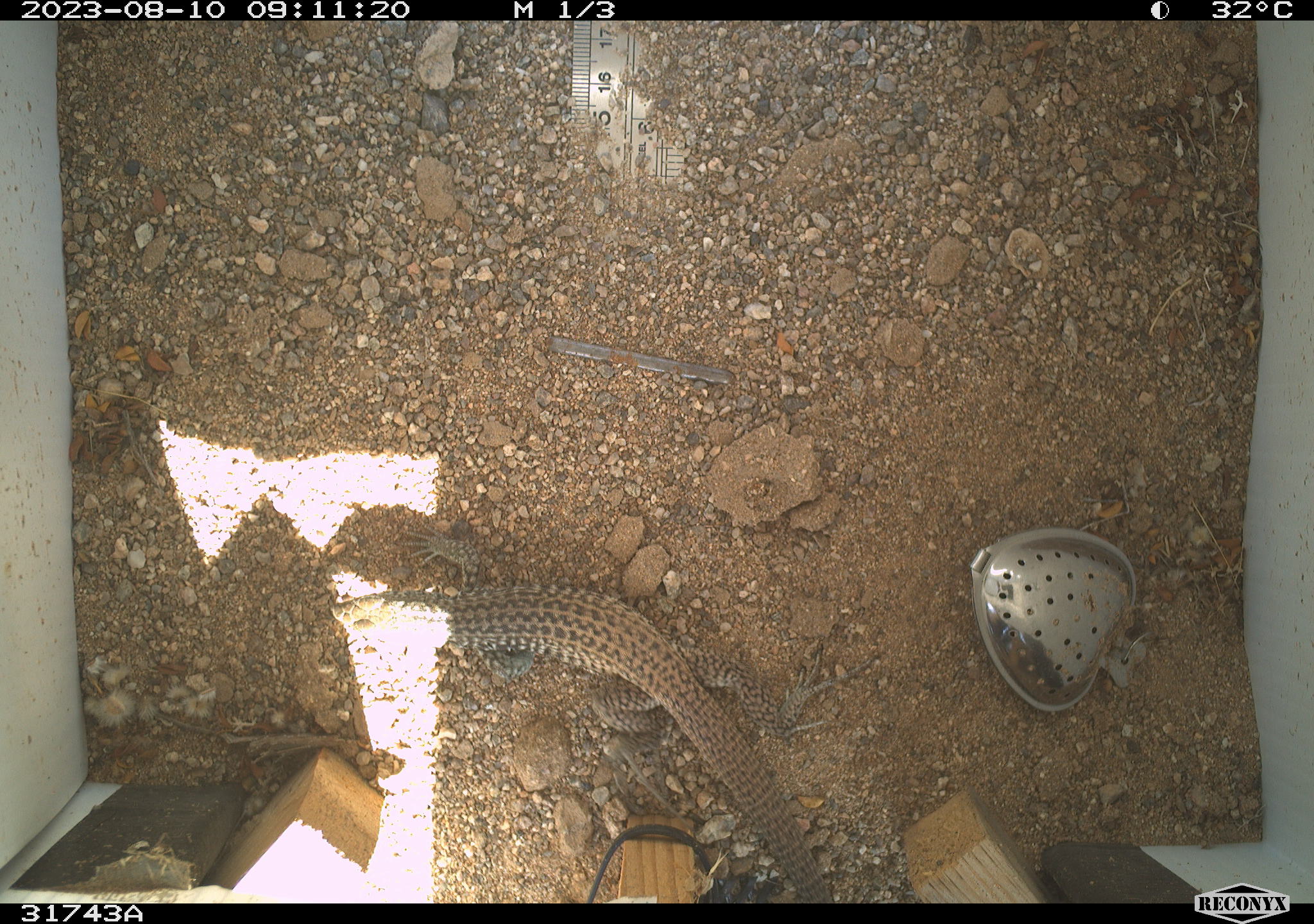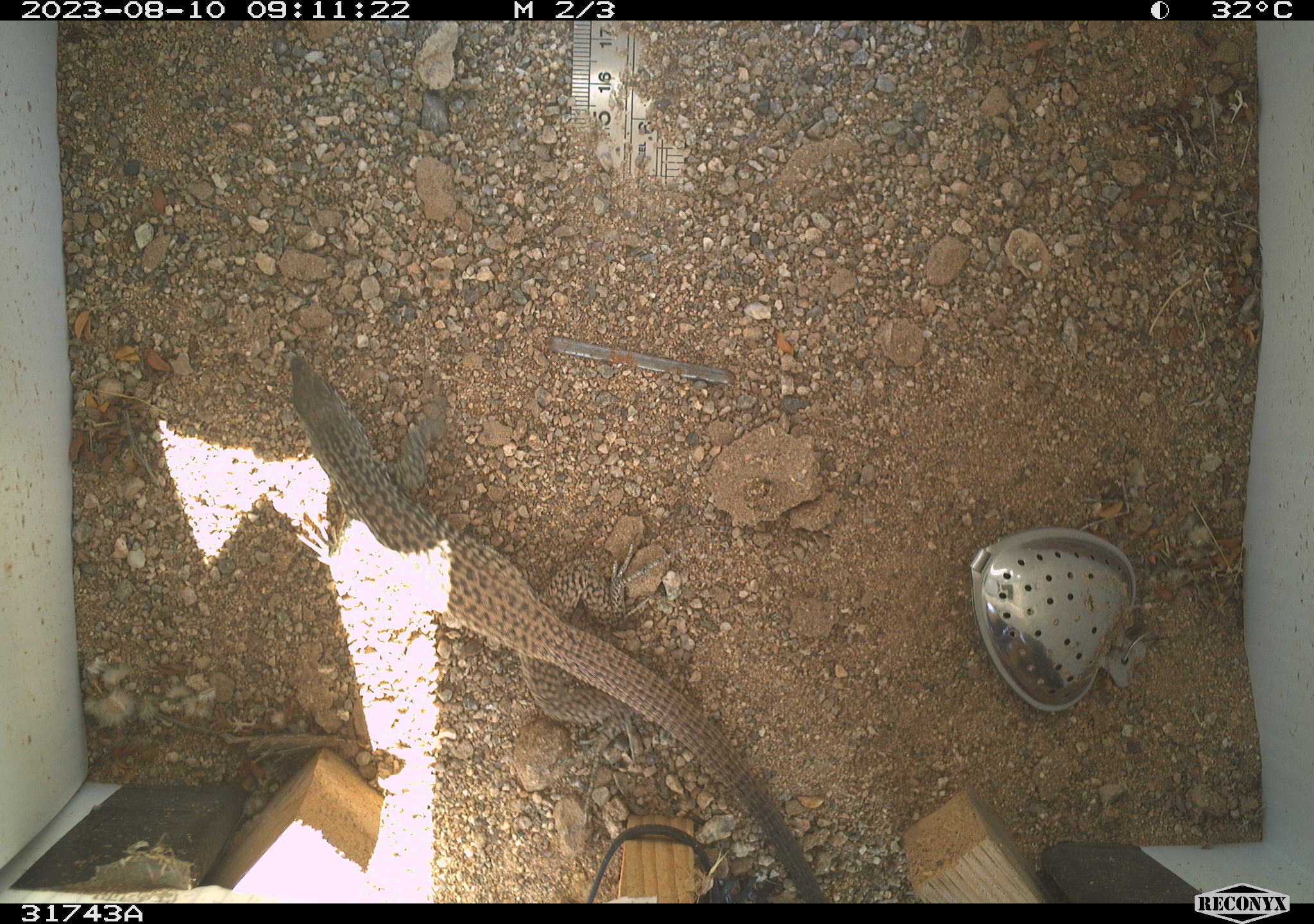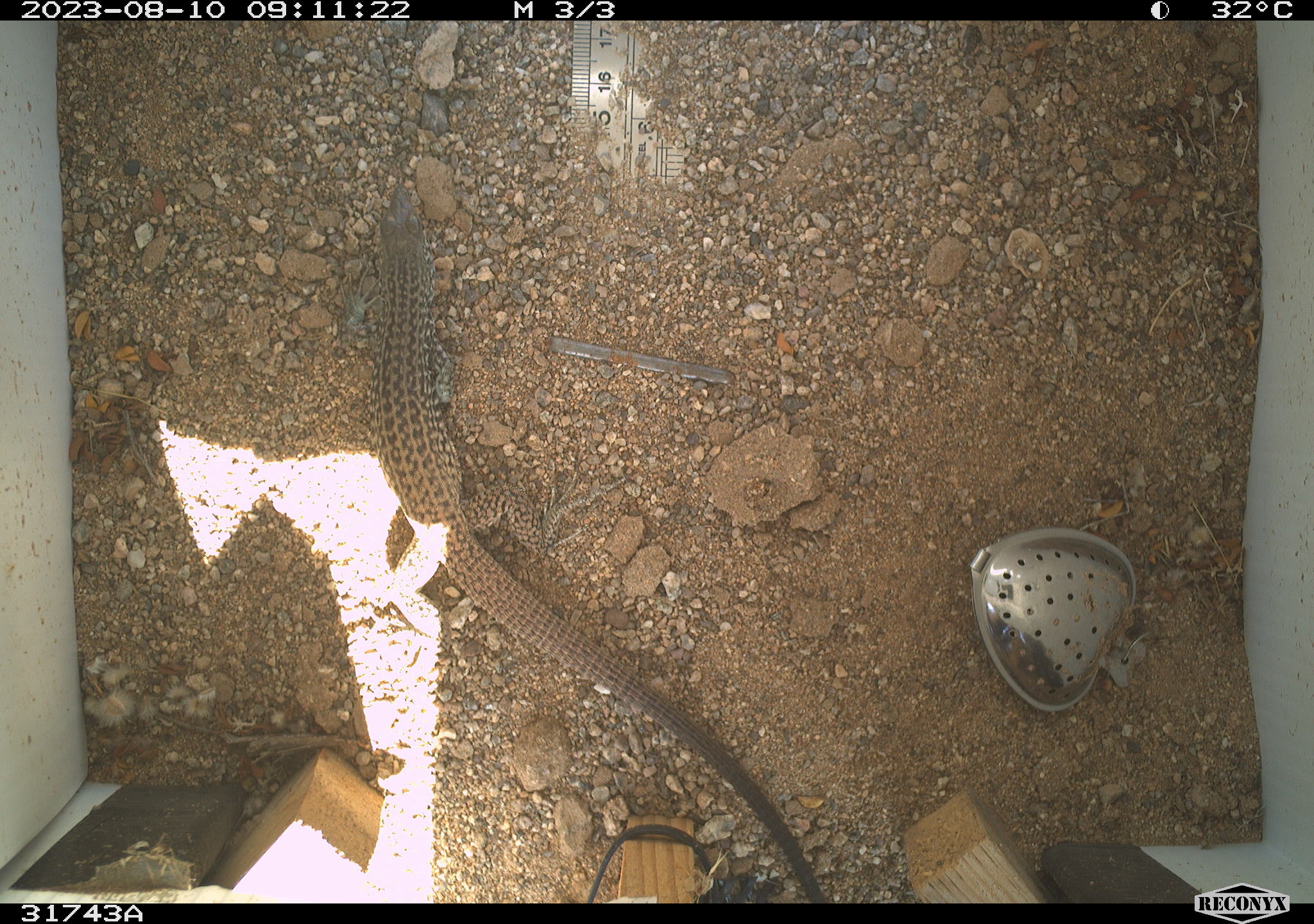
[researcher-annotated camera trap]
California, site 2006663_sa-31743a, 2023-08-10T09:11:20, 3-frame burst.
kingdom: Animalia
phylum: Chordata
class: Reptilia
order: Squamata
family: Teiidae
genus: Aspidoscelis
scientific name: Aspidoscelis tigris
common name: western whiptail